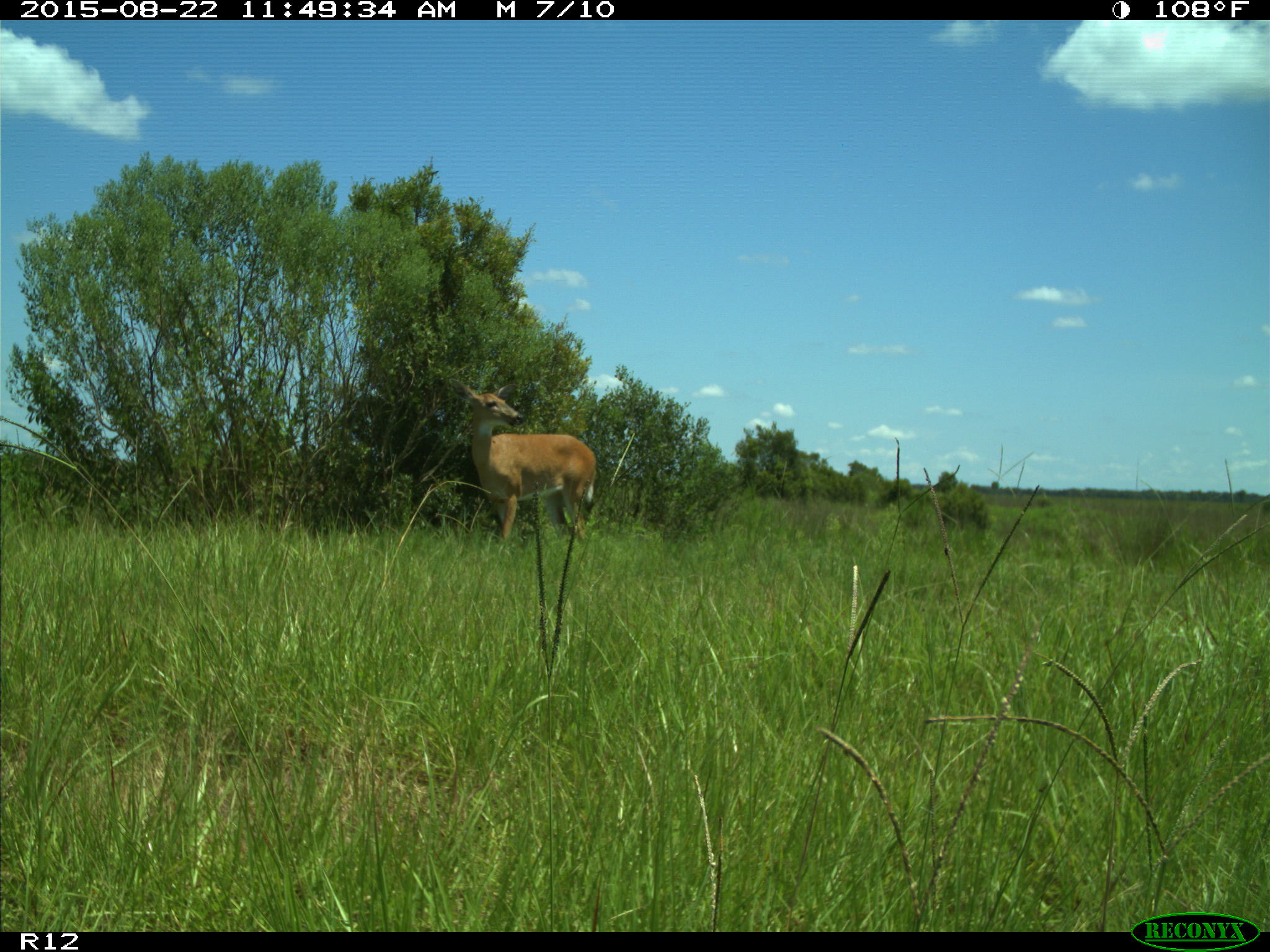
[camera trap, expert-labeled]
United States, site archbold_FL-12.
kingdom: Animalia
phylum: Chordata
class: Mammalia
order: Artiodactyla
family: Cervidae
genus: Odocoileus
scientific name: Odocoileus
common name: deer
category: unidentified deer